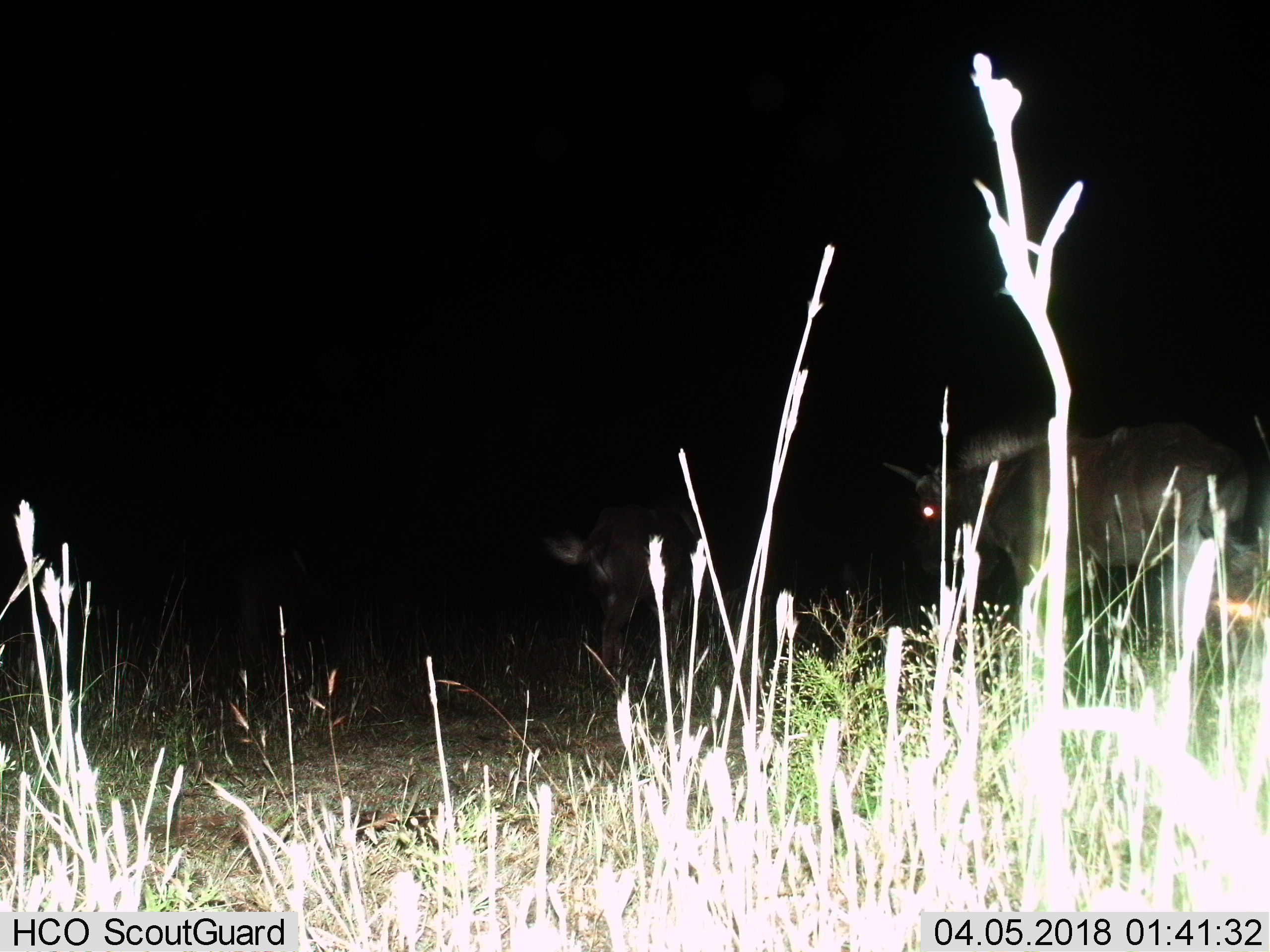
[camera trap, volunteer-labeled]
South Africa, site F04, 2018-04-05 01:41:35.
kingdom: Animalia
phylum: Chordata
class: Mammalia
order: Artiodactyla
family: Bovidae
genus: Connochaetes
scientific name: Connochaetes gnou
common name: black wildebeest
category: wildebeestblack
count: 2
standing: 75%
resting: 0%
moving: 25%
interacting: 0%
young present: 0%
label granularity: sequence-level